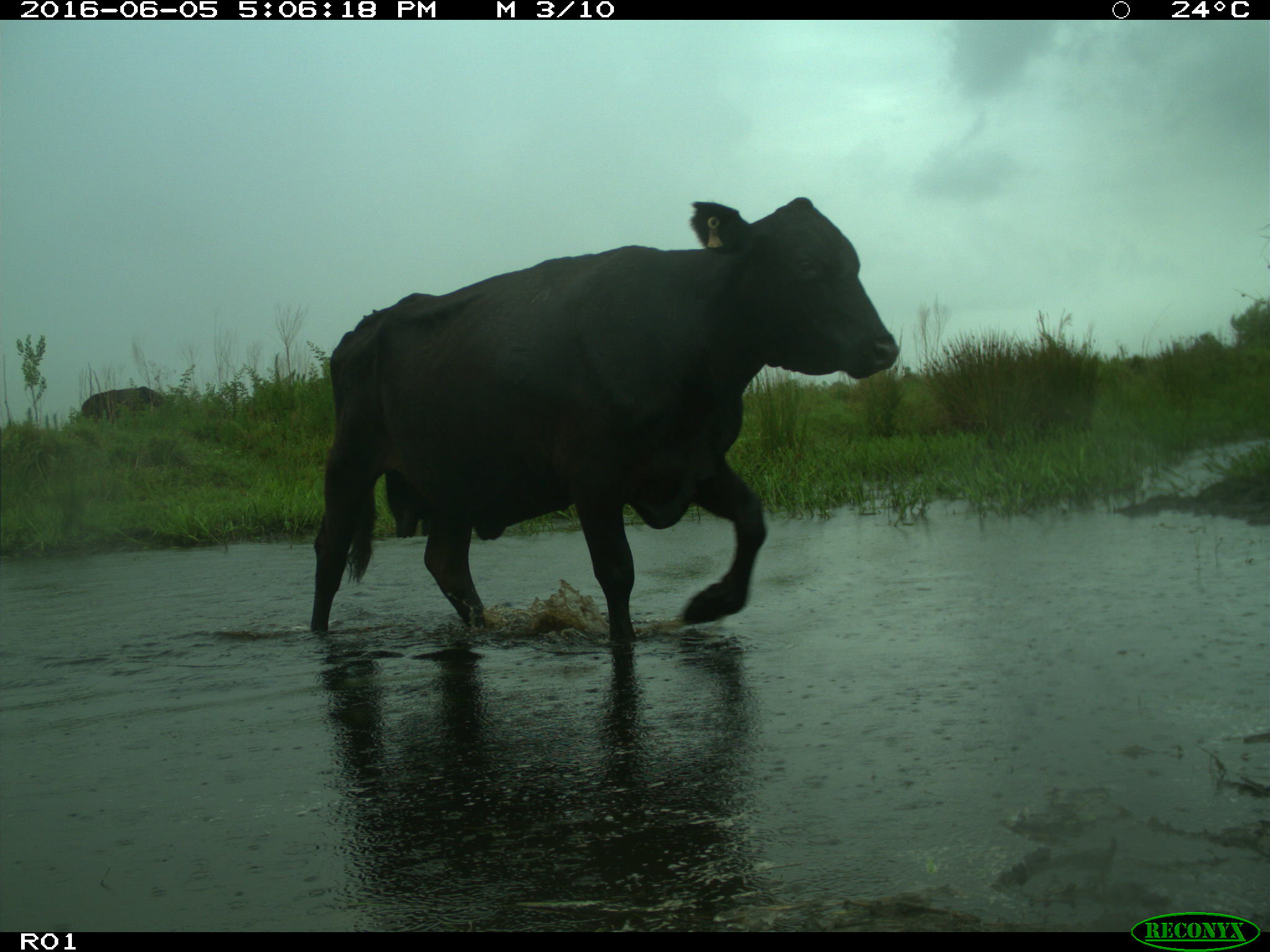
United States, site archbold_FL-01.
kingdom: Animalia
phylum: Chordata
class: Mammalia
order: Artiodactyla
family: Bovidae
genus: Bos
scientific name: Bos taurus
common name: domestic cow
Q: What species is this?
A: Bos taurus (domestic cow).